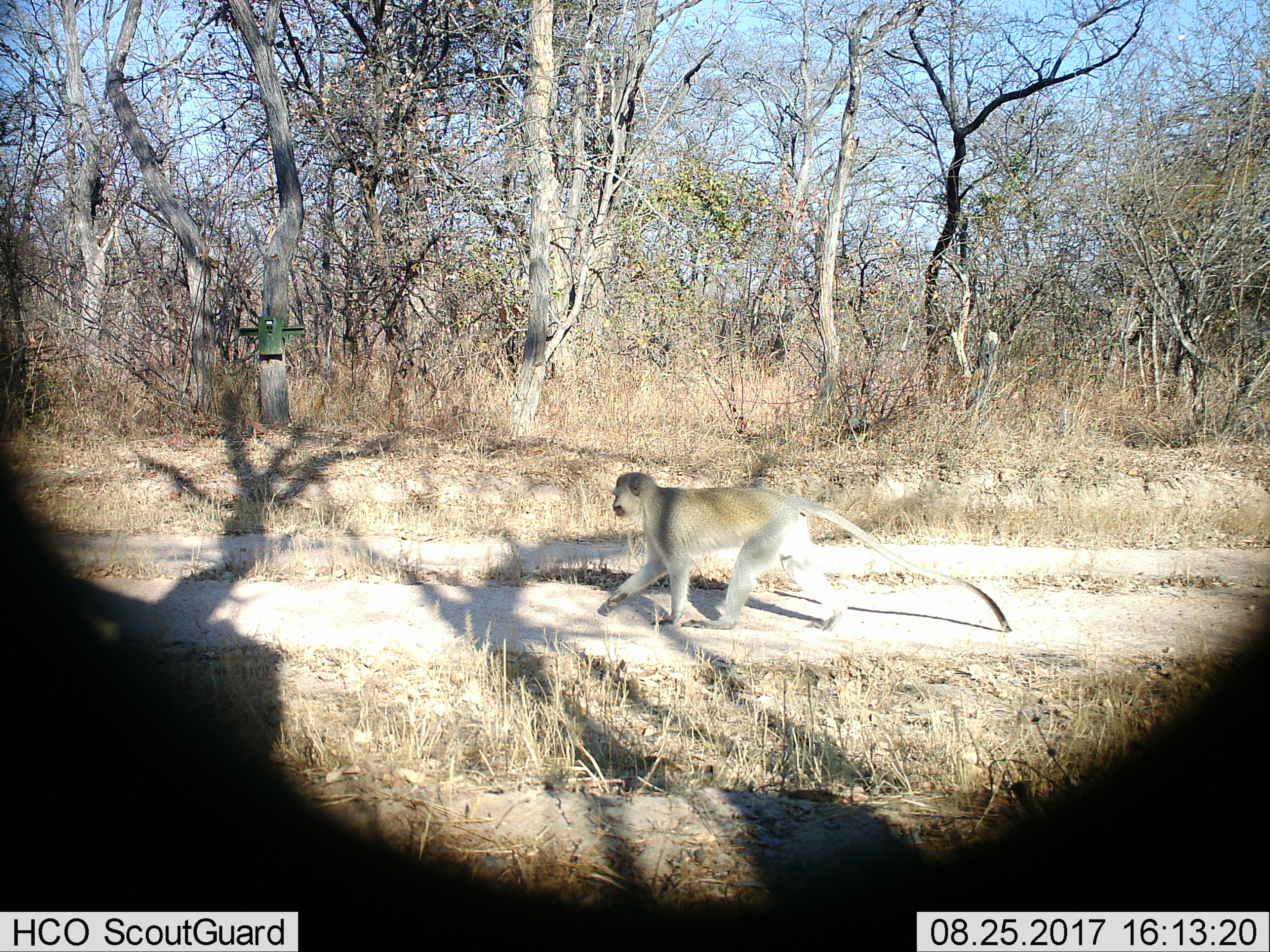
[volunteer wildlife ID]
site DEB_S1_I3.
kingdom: Animalia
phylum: Chordata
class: Mammalia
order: Primates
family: Cercopithecidae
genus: Chlorocebus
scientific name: Chlorocebus pygerythrus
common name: vervet monkey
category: monkeyvervet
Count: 1.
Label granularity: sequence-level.